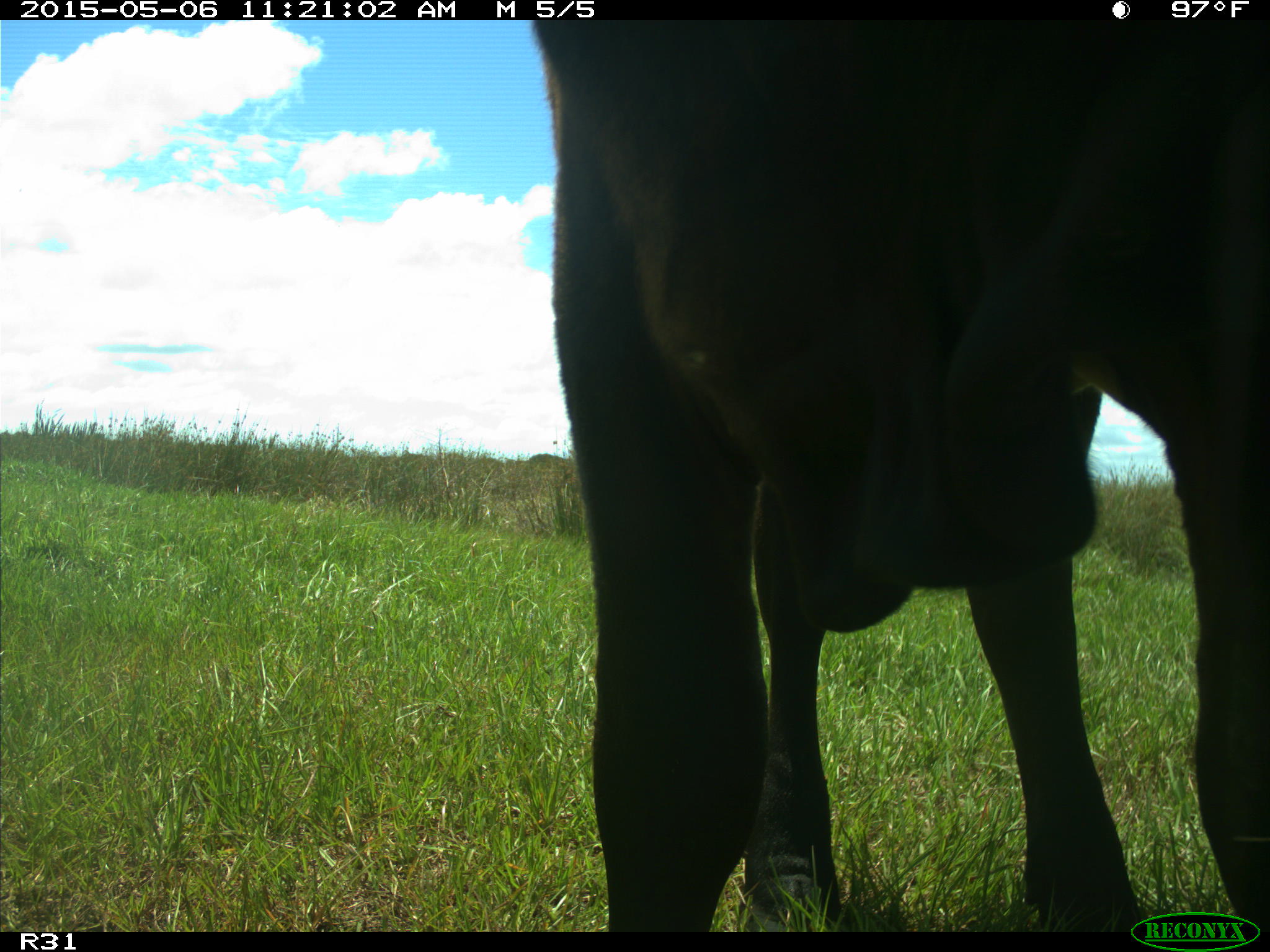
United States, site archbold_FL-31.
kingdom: Animalia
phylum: Chordata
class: Mammalia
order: Artiodactyla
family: Bovidae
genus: Bos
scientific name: Bos taurus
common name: domestic cow